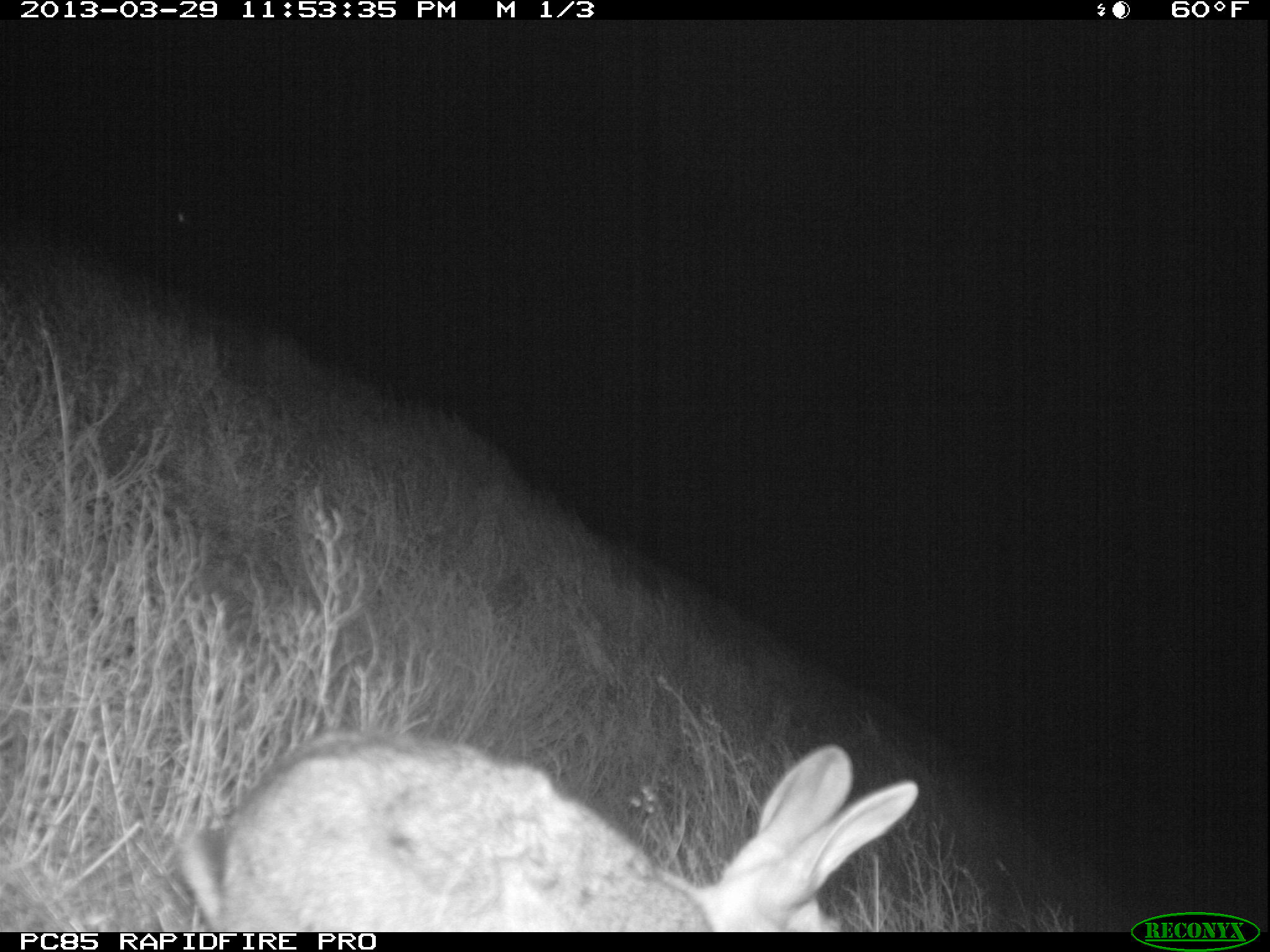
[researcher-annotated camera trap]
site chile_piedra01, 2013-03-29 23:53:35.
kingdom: Animalia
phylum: Chordata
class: Mammalia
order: Lagomorpha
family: Leporidae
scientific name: Leporidae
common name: rabbits and hares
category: rabbit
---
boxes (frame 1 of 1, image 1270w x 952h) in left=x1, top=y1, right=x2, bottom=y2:
rabbit: left=159, top=729, right=923, bottom=932